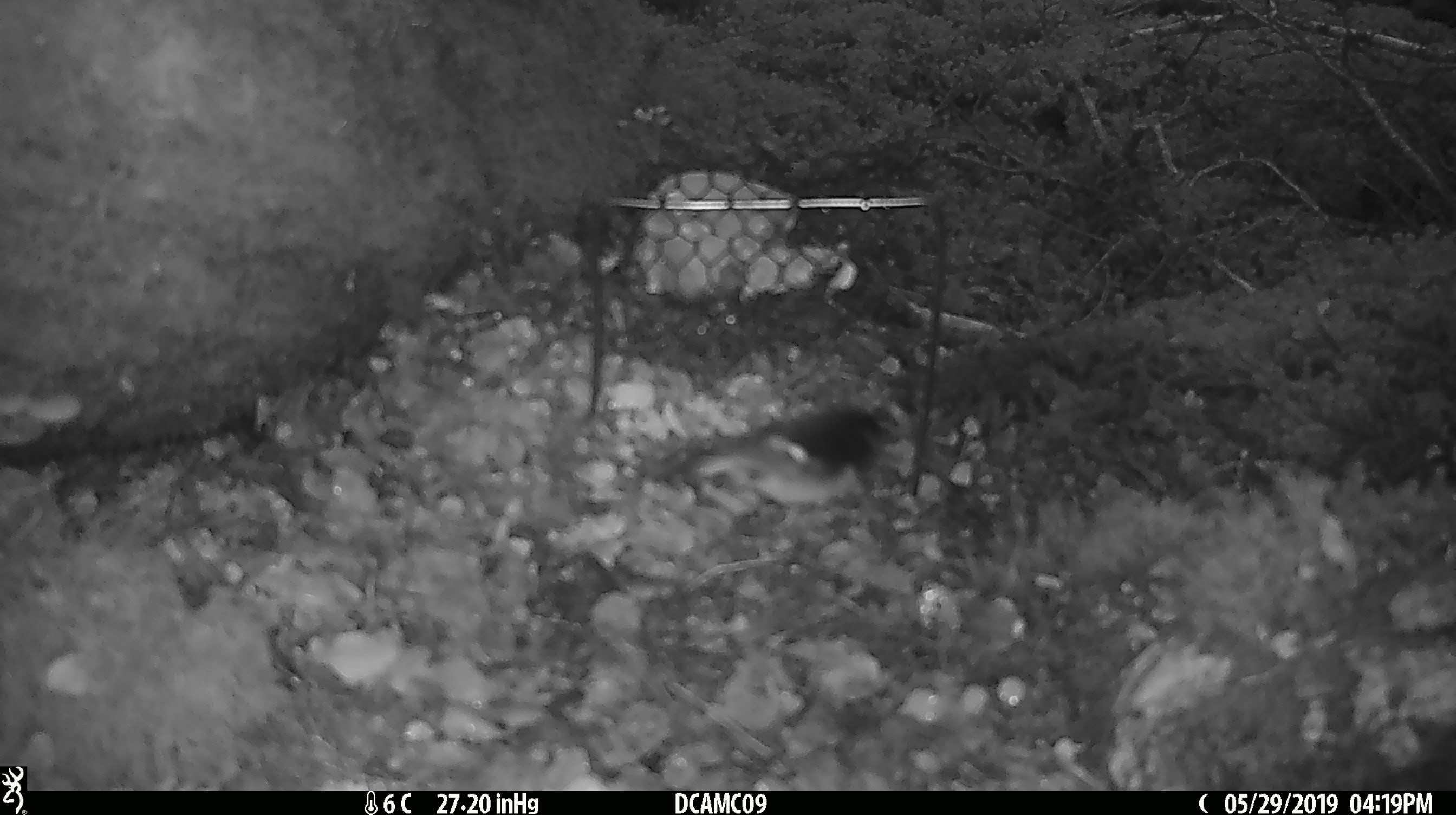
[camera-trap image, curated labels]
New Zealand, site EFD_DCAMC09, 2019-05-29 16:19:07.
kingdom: Animalia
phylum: Chordata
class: Aves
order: Passeriformes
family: Petroicidae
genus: Petroica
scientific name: Petroica macrocephala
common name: tomtit